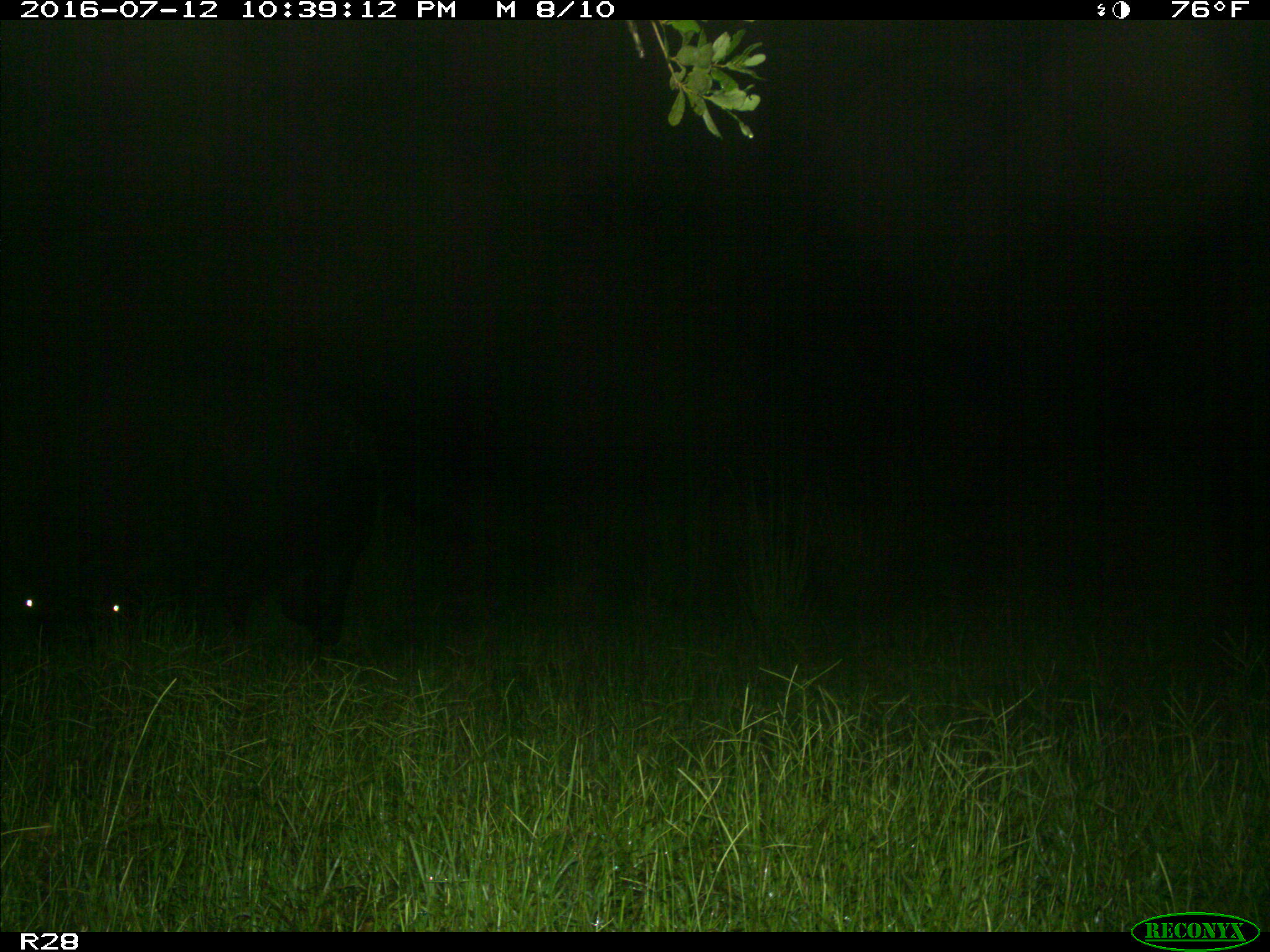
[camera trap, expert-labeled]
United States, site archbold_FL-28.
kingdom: Animalia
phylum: Chordata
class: Mammalia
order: Artiodactyla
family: Bovidae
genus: Bos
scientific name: Bos taurus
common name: domestic cow